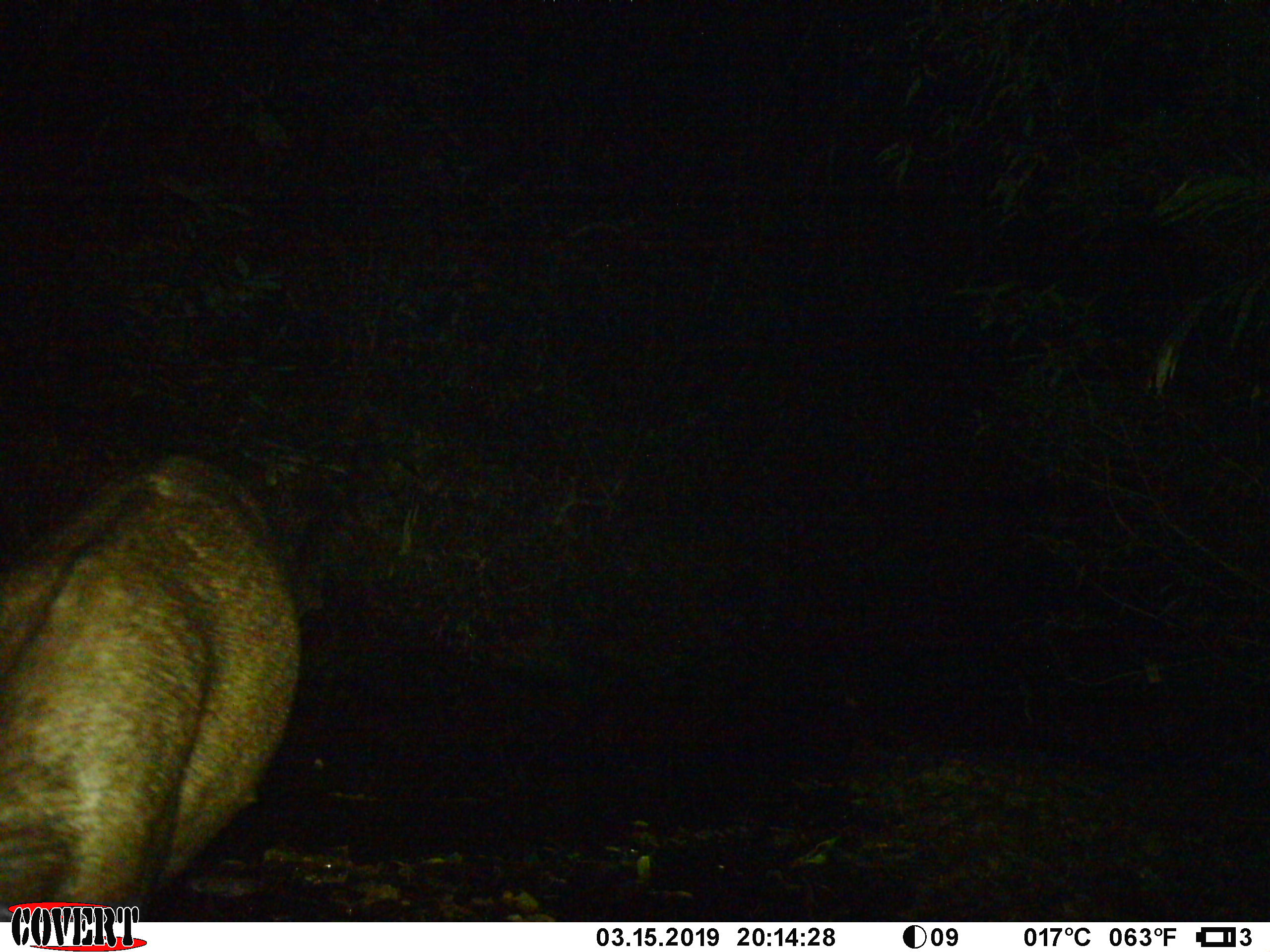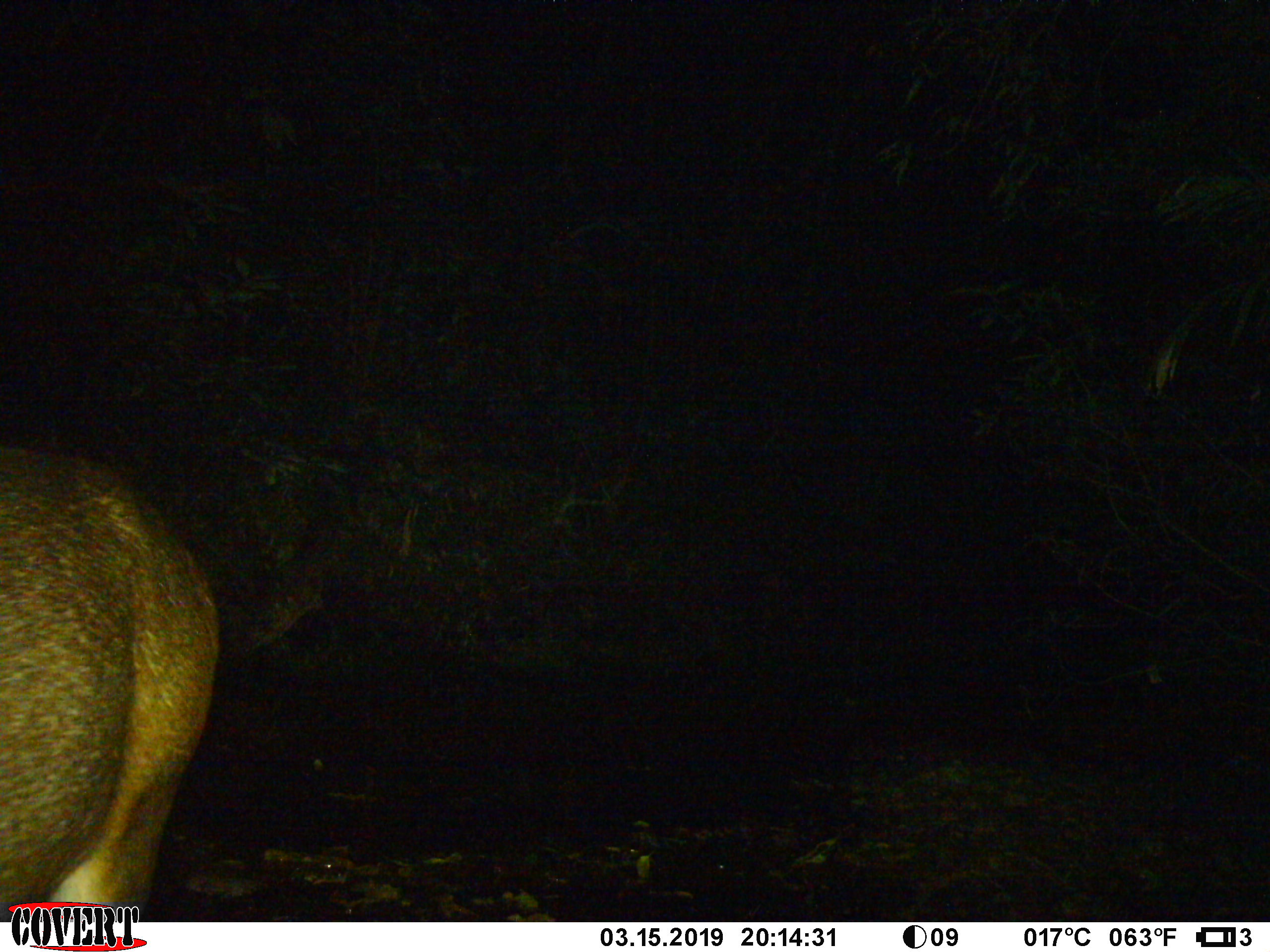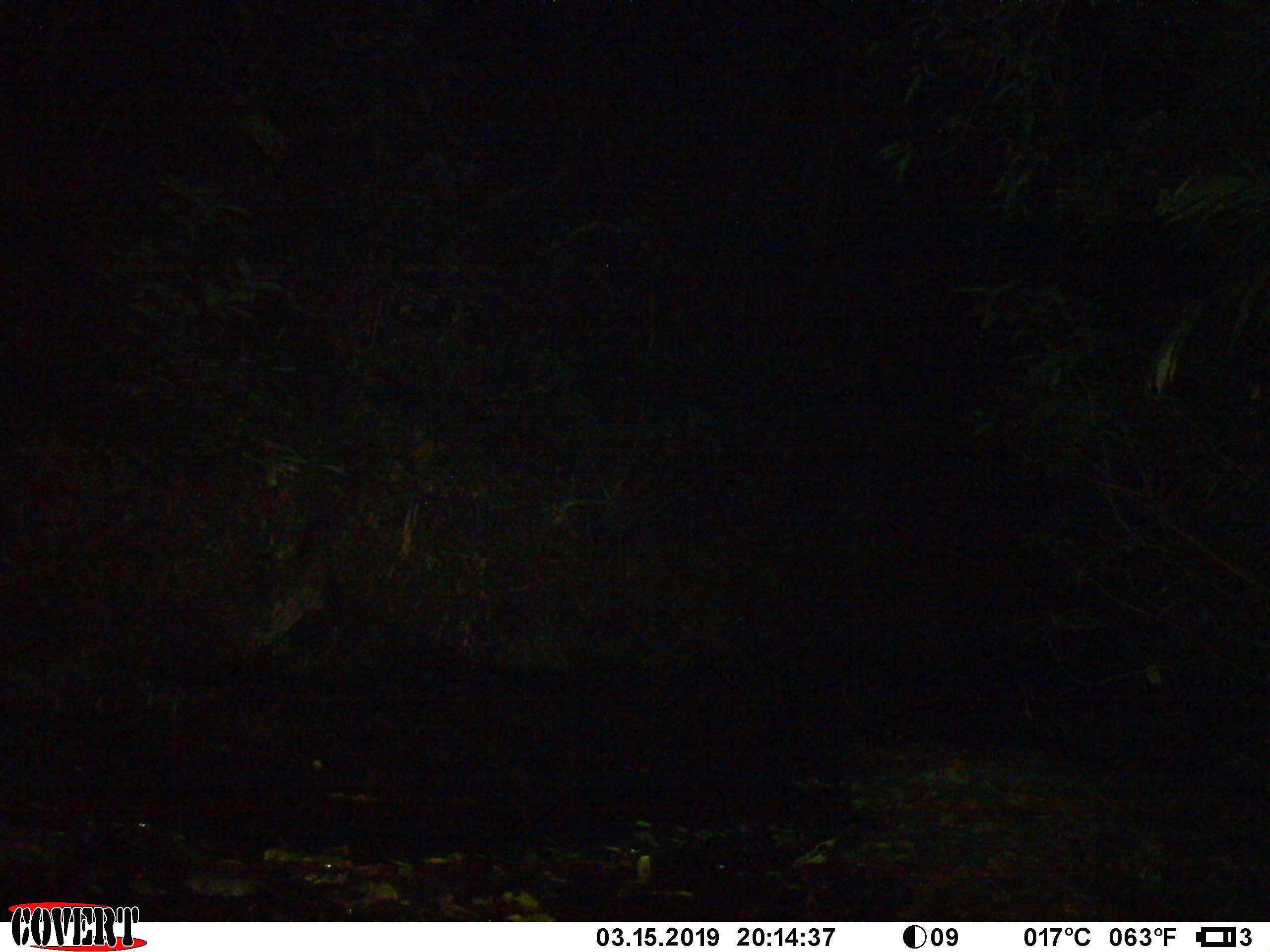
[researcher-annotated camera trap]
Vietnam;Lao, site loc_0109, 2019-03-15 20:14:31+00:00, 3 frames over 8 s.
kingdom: Animalia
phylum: Chordata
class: Mammalia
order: Artiodactyla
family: Cervidae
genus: Rusa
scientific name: Rusa unicolor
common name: sambar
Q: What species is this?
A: Sambar (Rusa unicolor).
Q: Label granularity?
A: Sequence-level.